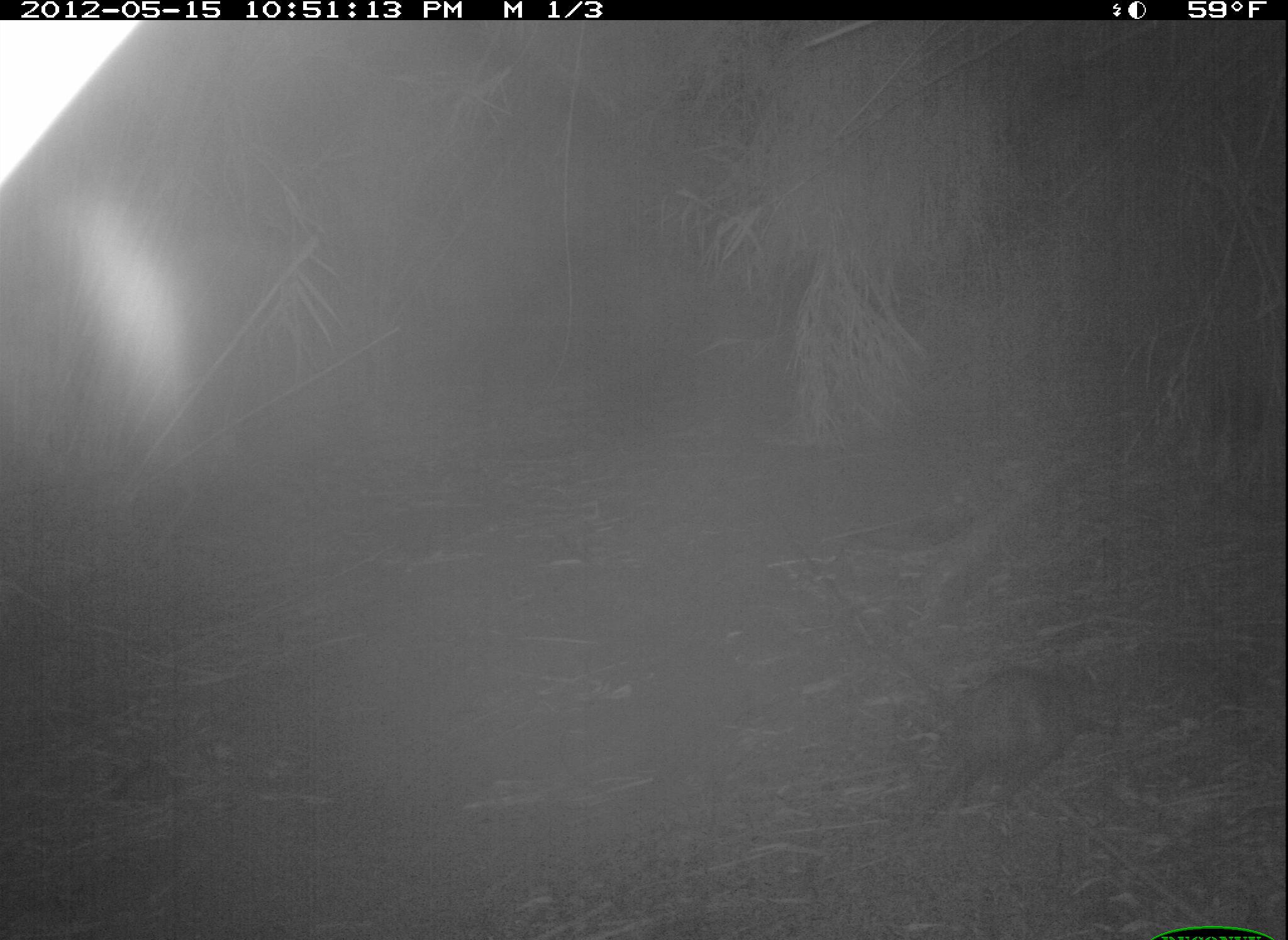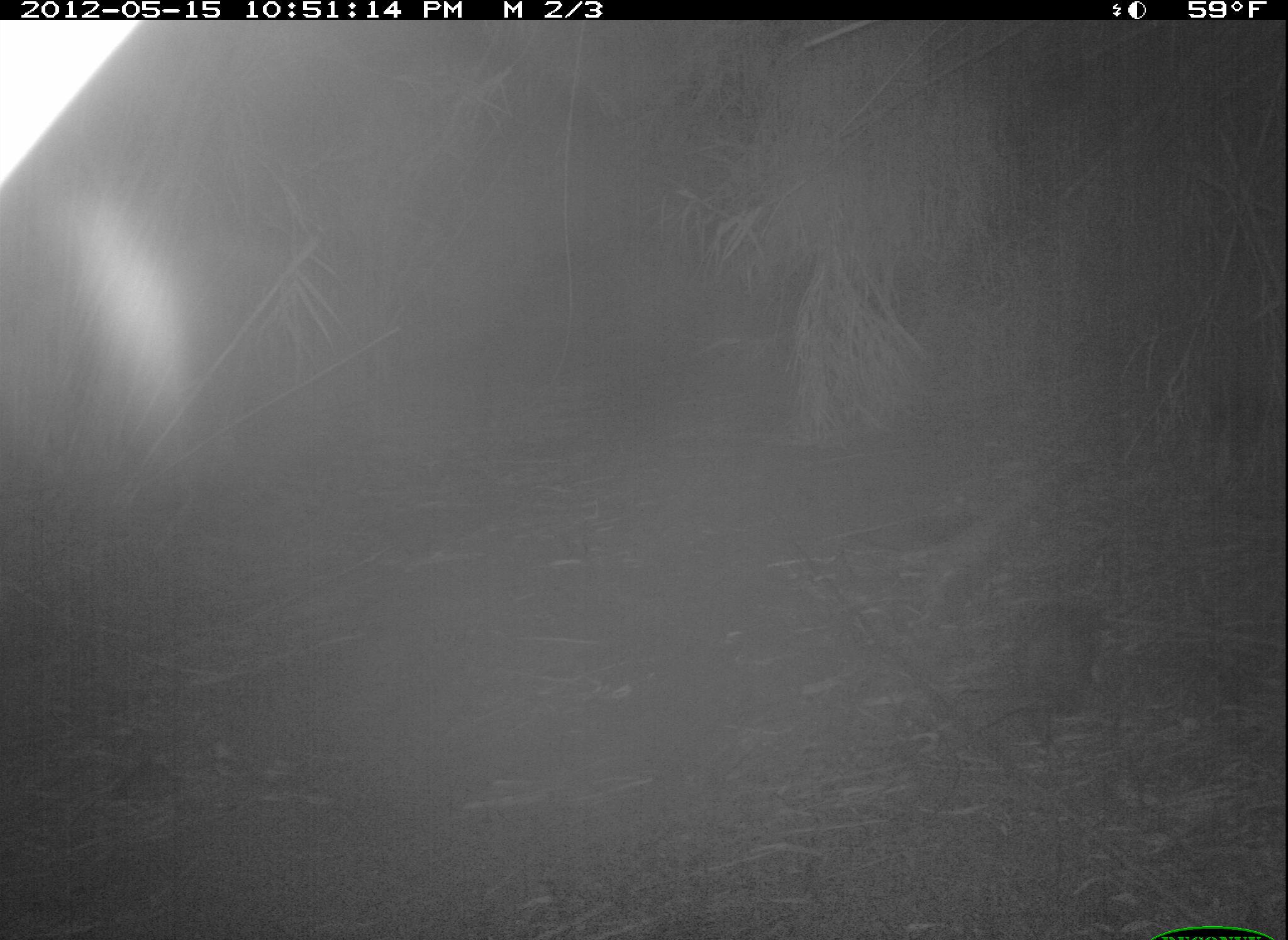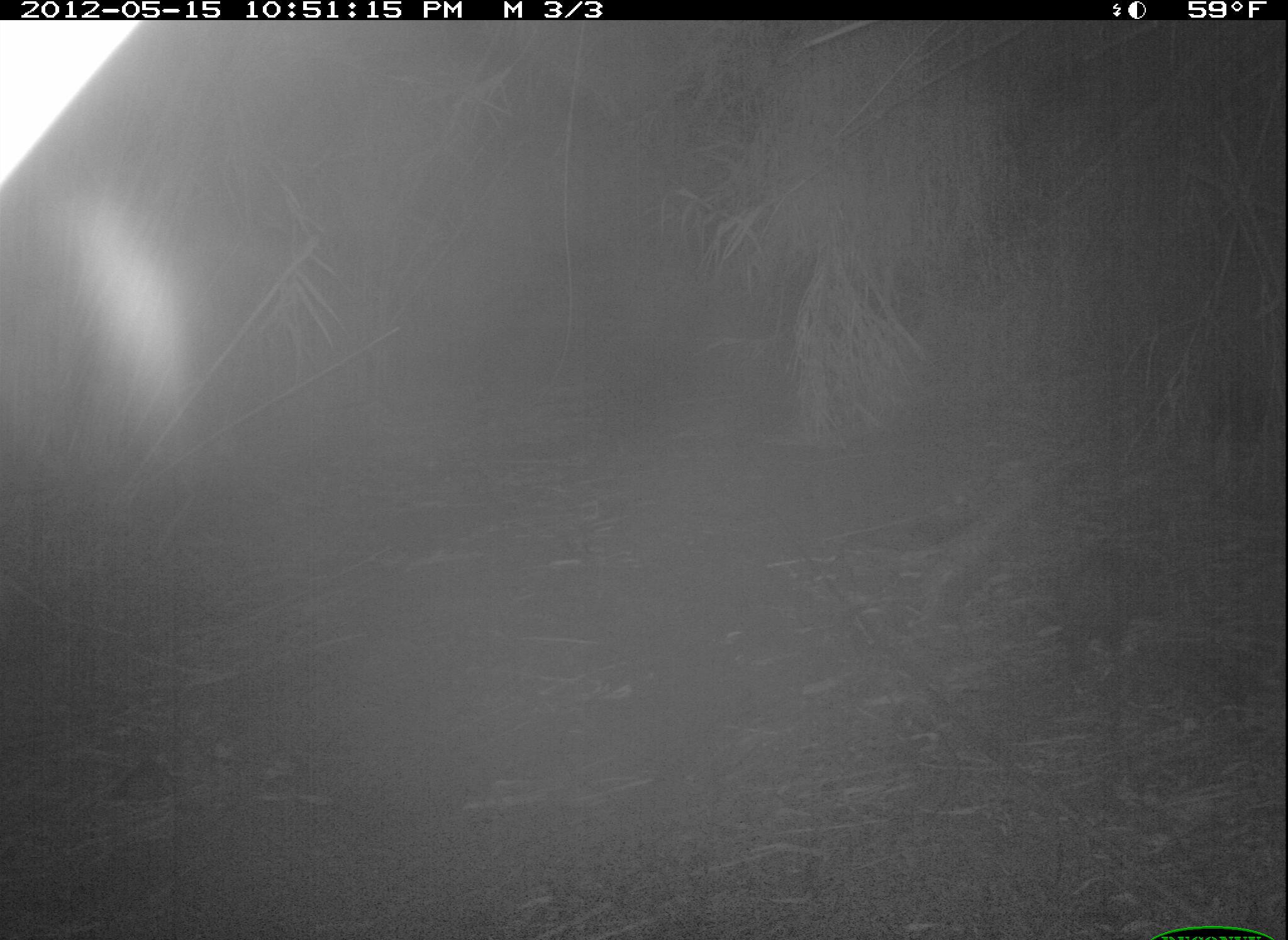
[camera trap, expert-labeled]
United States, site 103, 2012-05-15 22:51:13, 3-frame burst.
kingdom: Animalia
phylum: Chordata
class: Mammalia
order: Didelphimorphia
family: Didelphidae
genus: Didelphis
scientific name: Didelphis virginiana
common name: virginia opossum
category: opossum